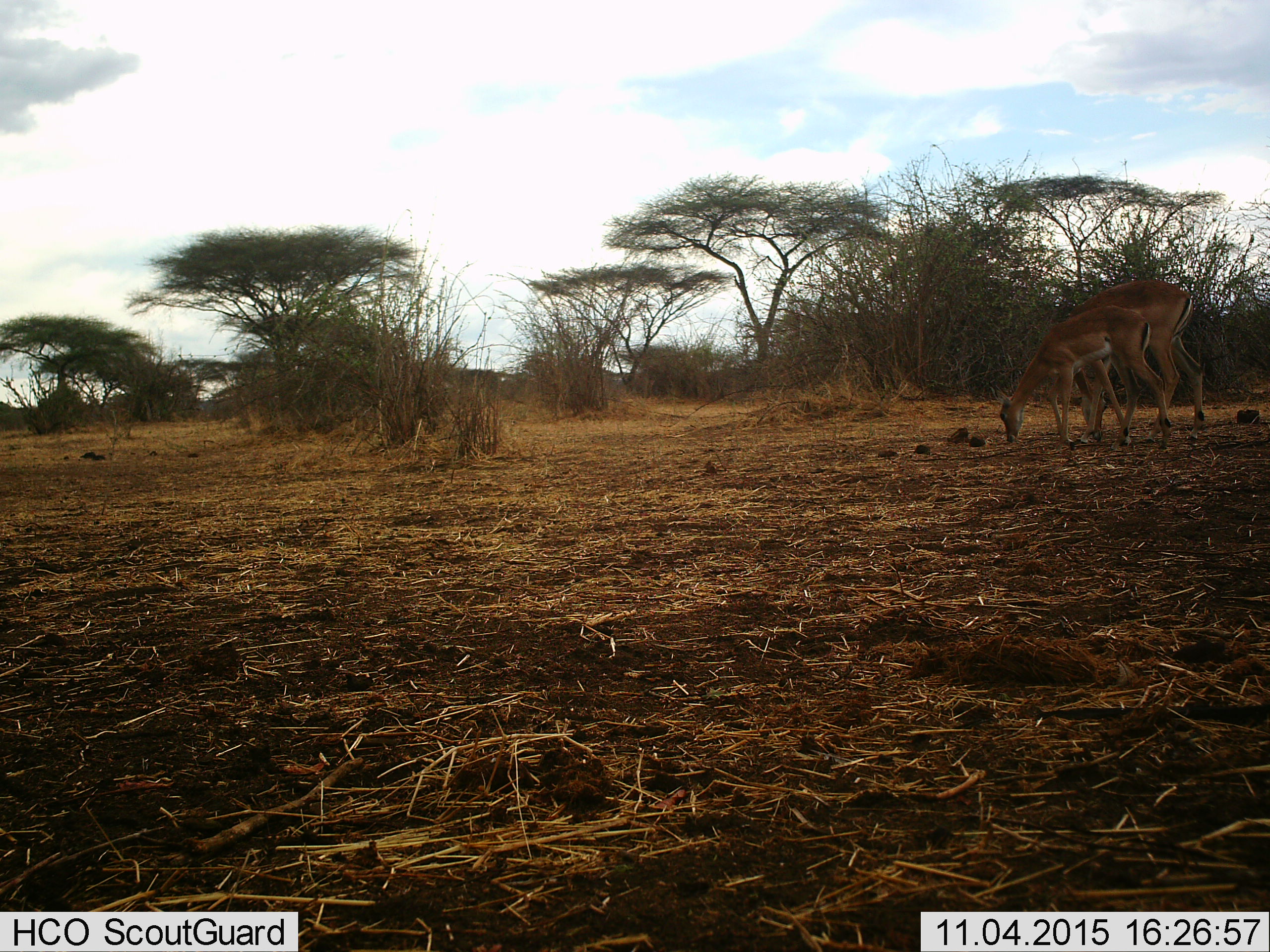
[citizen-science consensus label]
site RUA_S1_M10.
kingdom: Animalia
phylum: Chordata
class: Mammalia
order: Artiodactyla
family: Bovidae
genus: Aepyceros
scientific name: Aepyceros melampus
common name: impala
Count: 2.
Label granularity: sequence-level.